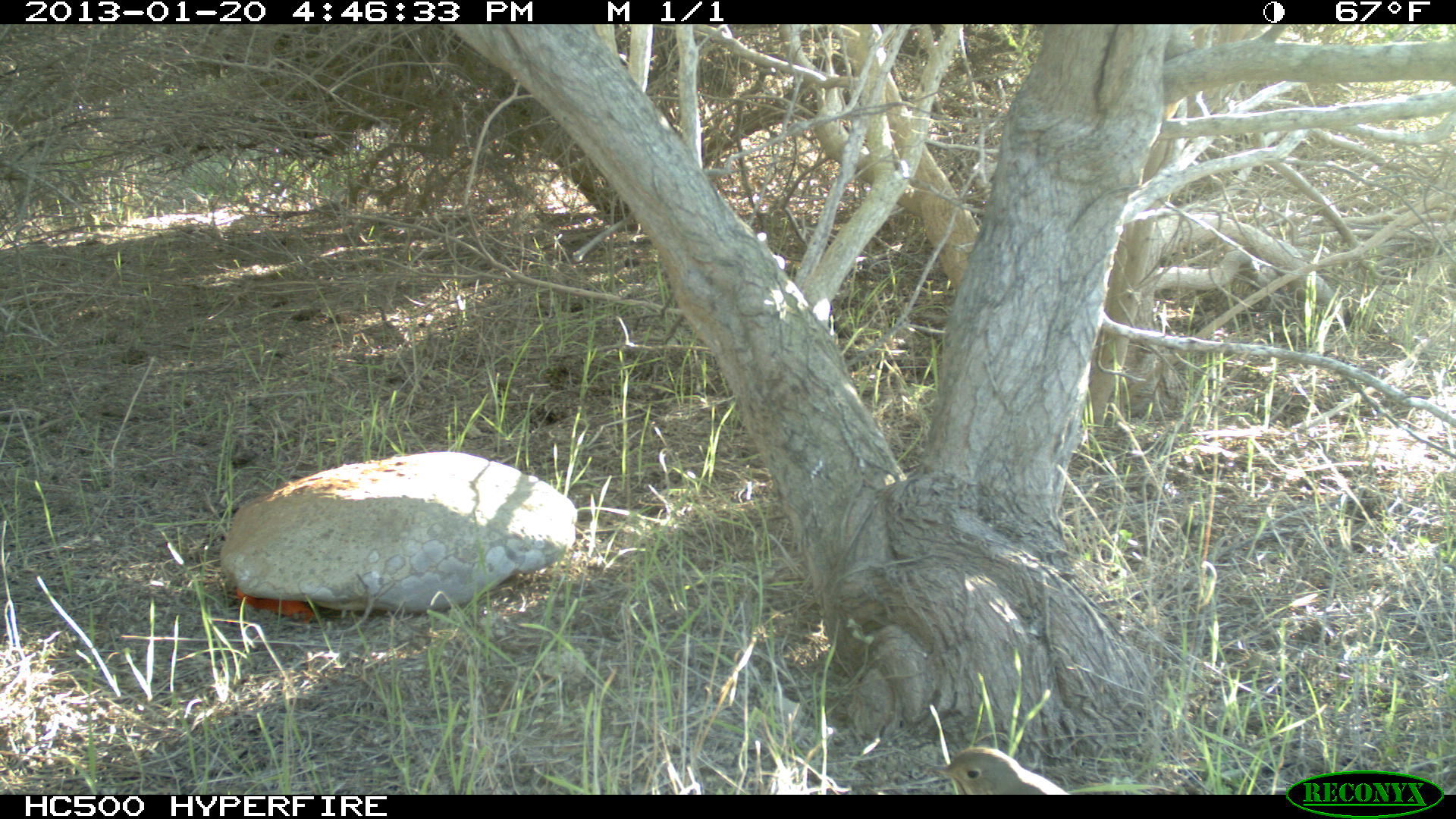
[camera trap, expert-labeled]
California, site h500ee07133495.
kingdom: Animalia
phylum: Chordata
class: Aves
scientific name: Aves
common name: bird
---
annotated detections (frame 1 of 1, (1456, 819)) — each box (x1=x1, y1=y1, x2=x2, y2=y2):
bird: (x1=934, y1=746, x2=1071, y2=794)